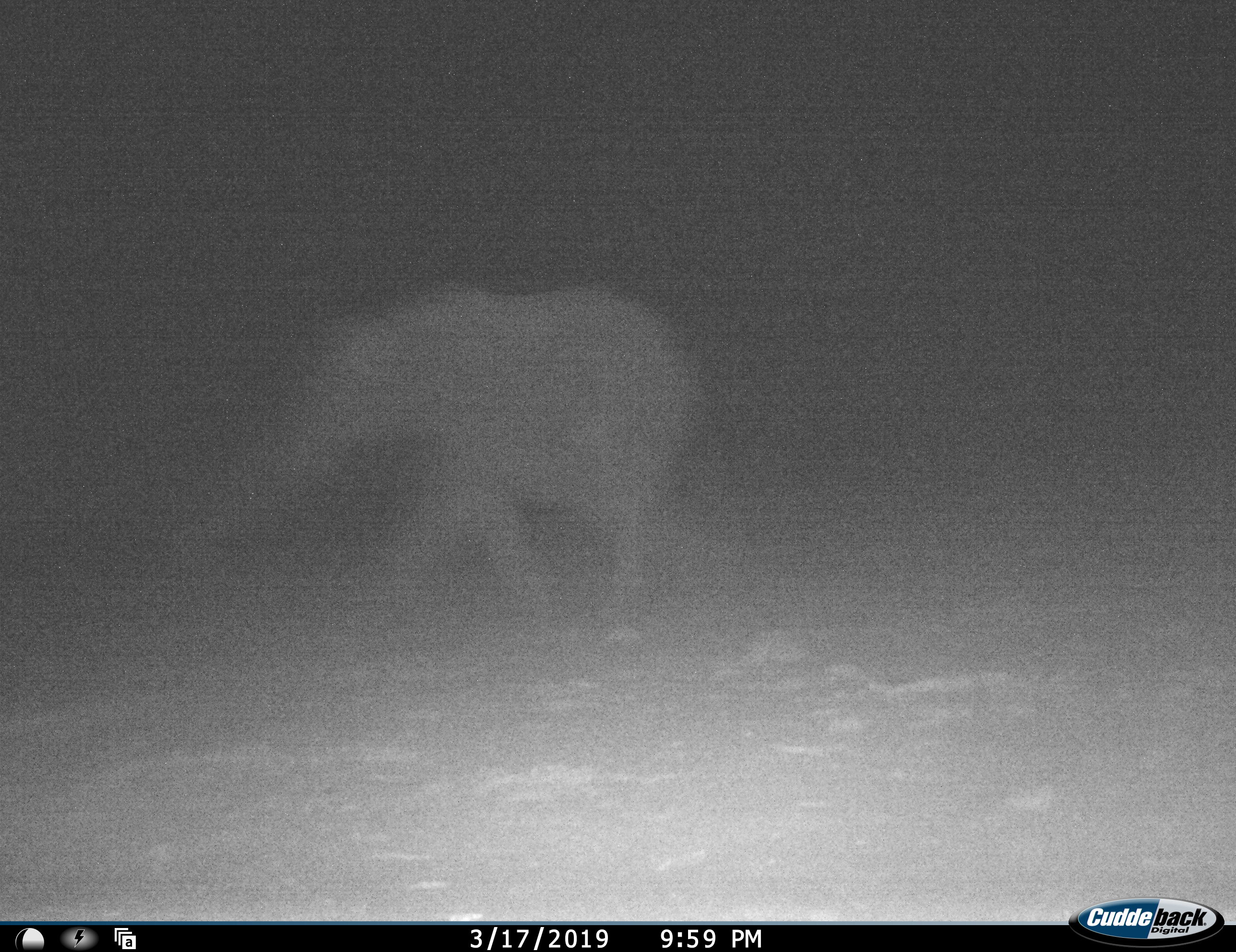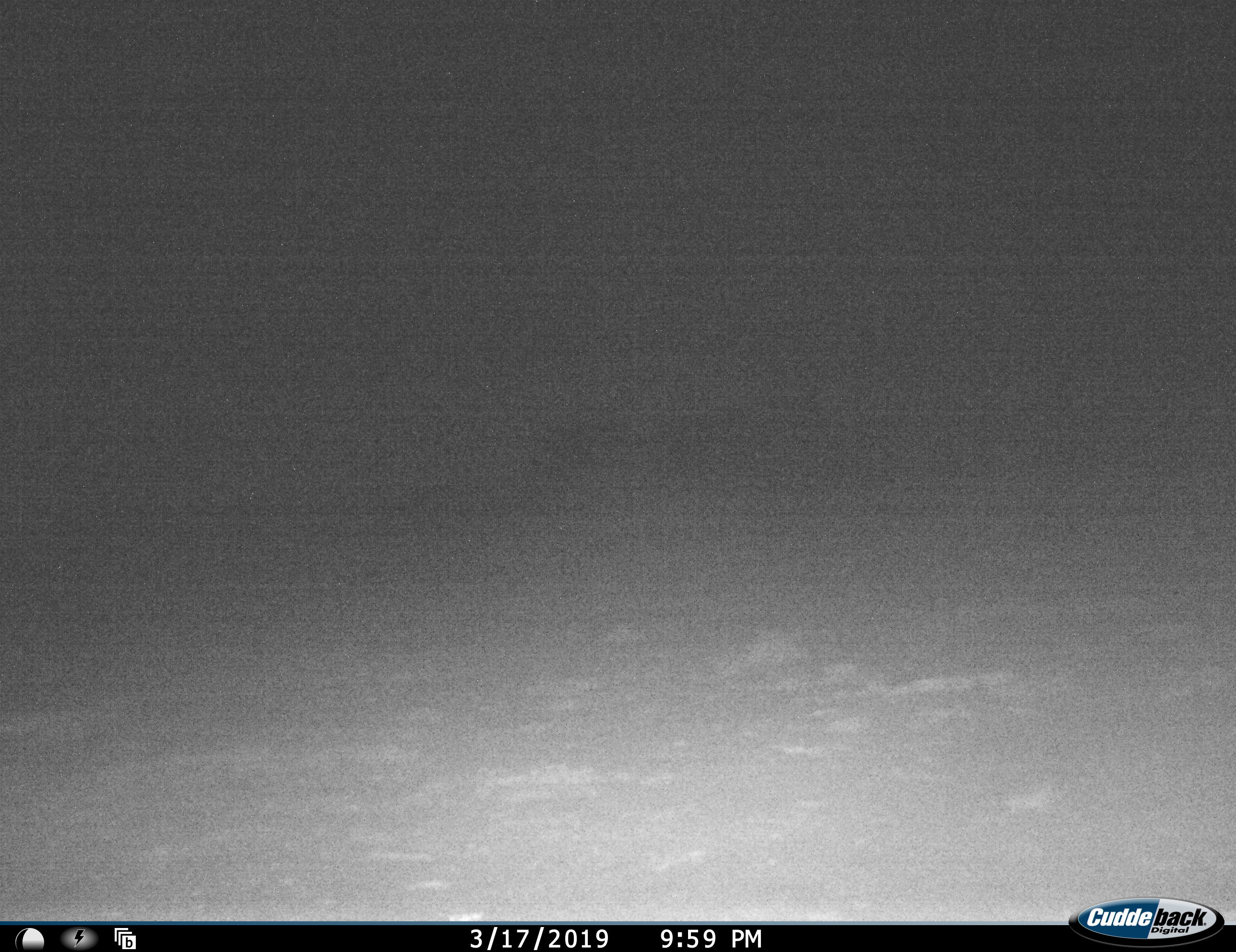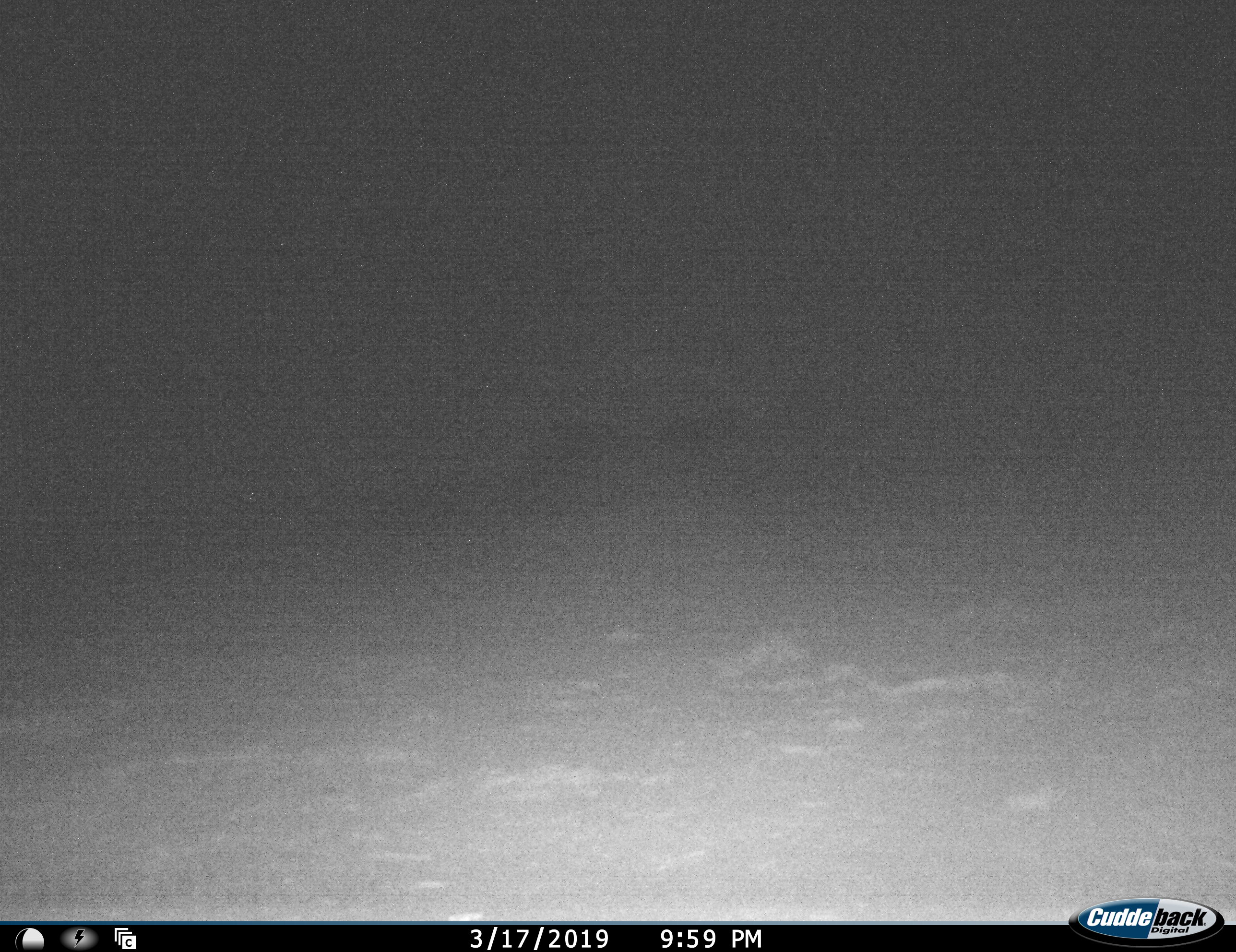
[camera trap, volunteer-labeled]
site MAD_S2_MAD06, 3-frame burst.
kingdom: Animalia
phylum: Chordata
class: Mammalia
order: Proboscidea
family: Elephantidae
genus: Loxodonta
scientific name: Loxodonta africana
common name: african bush elephant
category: elephant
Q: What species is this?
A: Elephant (african bush elephant) (Loxodonta africana).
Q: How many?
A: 1.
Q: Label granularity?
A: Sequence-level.